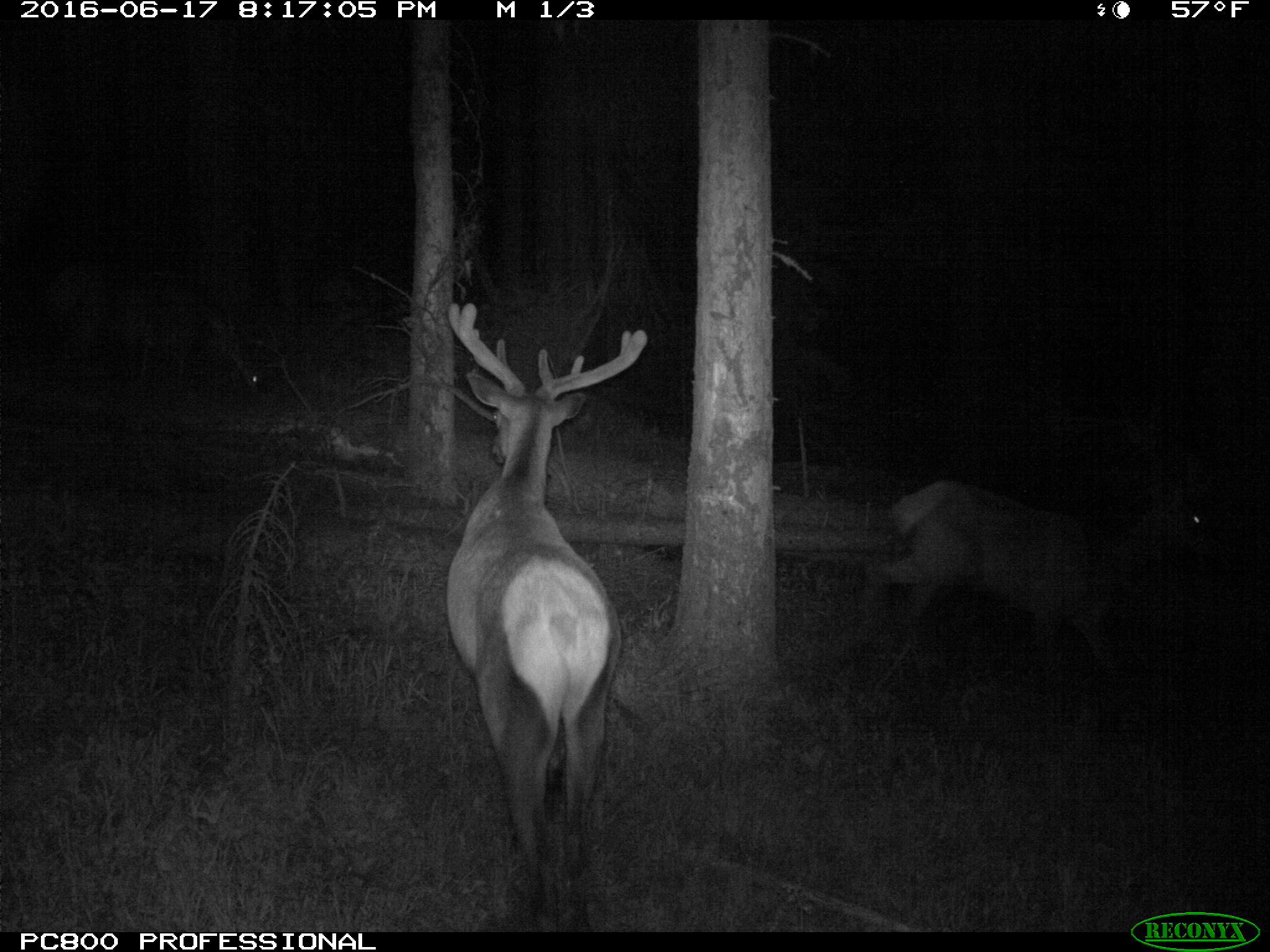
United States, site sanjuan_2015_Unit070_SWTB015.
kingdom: Animalia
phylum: Chordata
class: Mammalia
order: Artiodactyla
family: Cervidae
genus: Cervus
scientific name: Cervus elaphus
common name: red deer